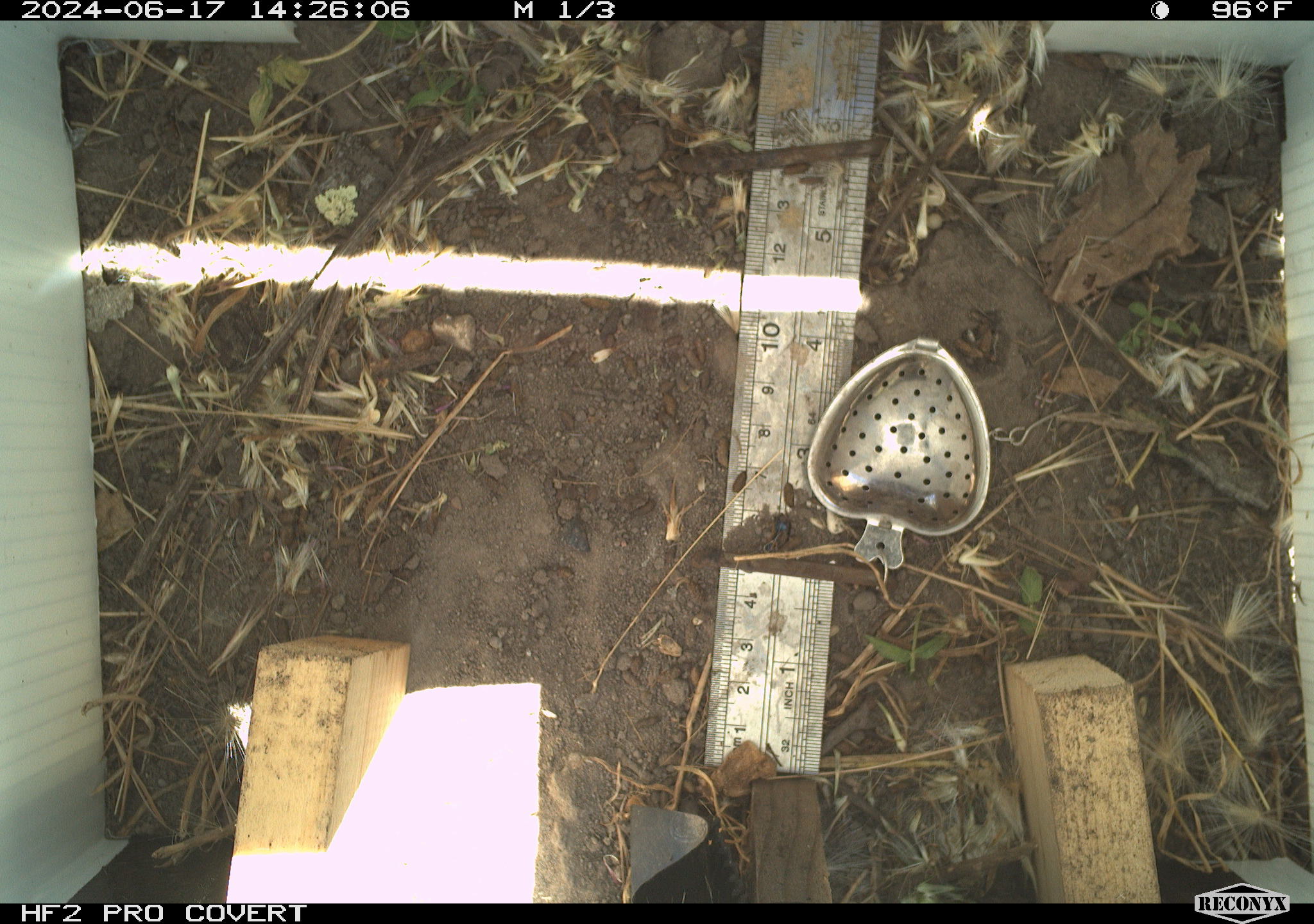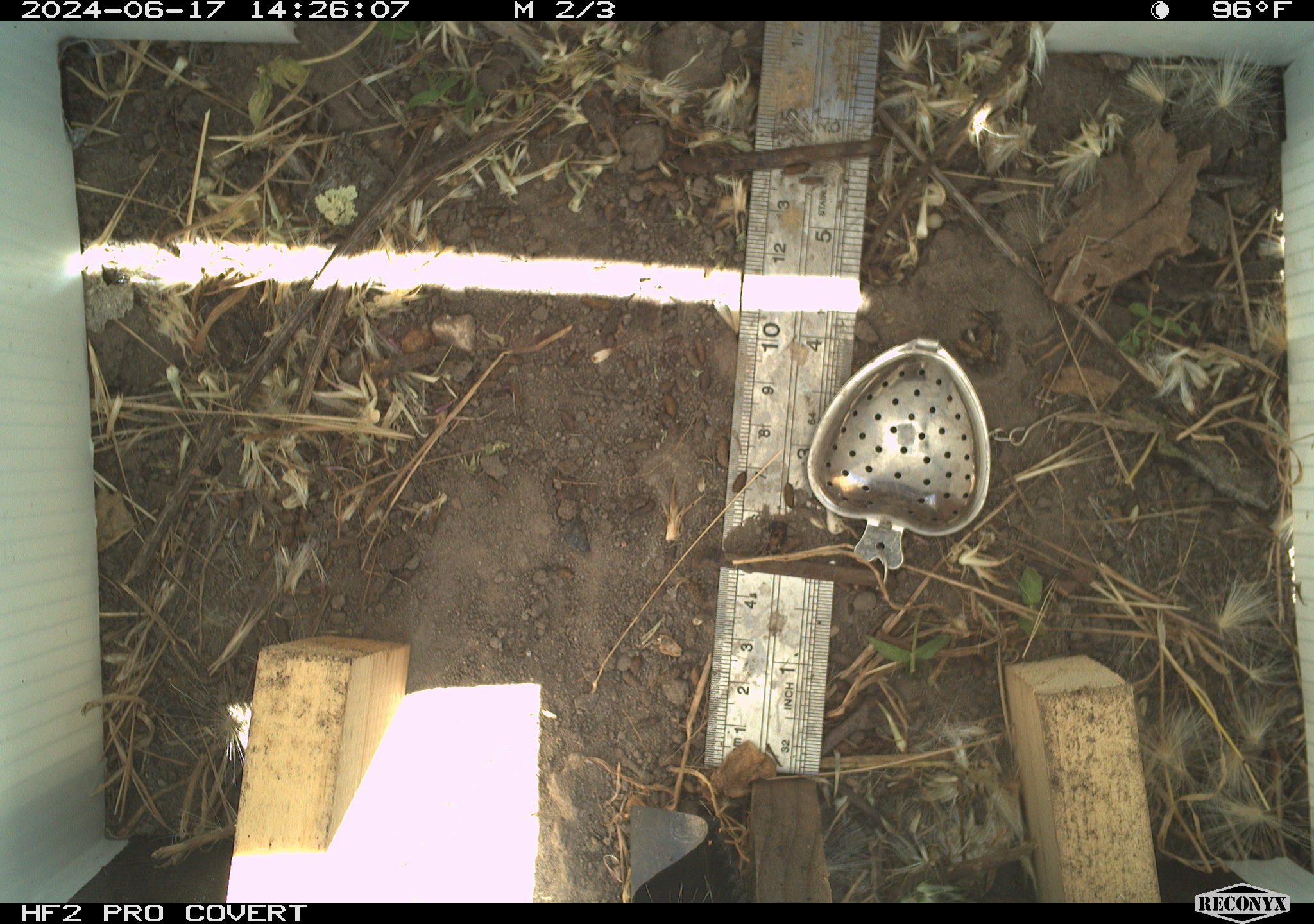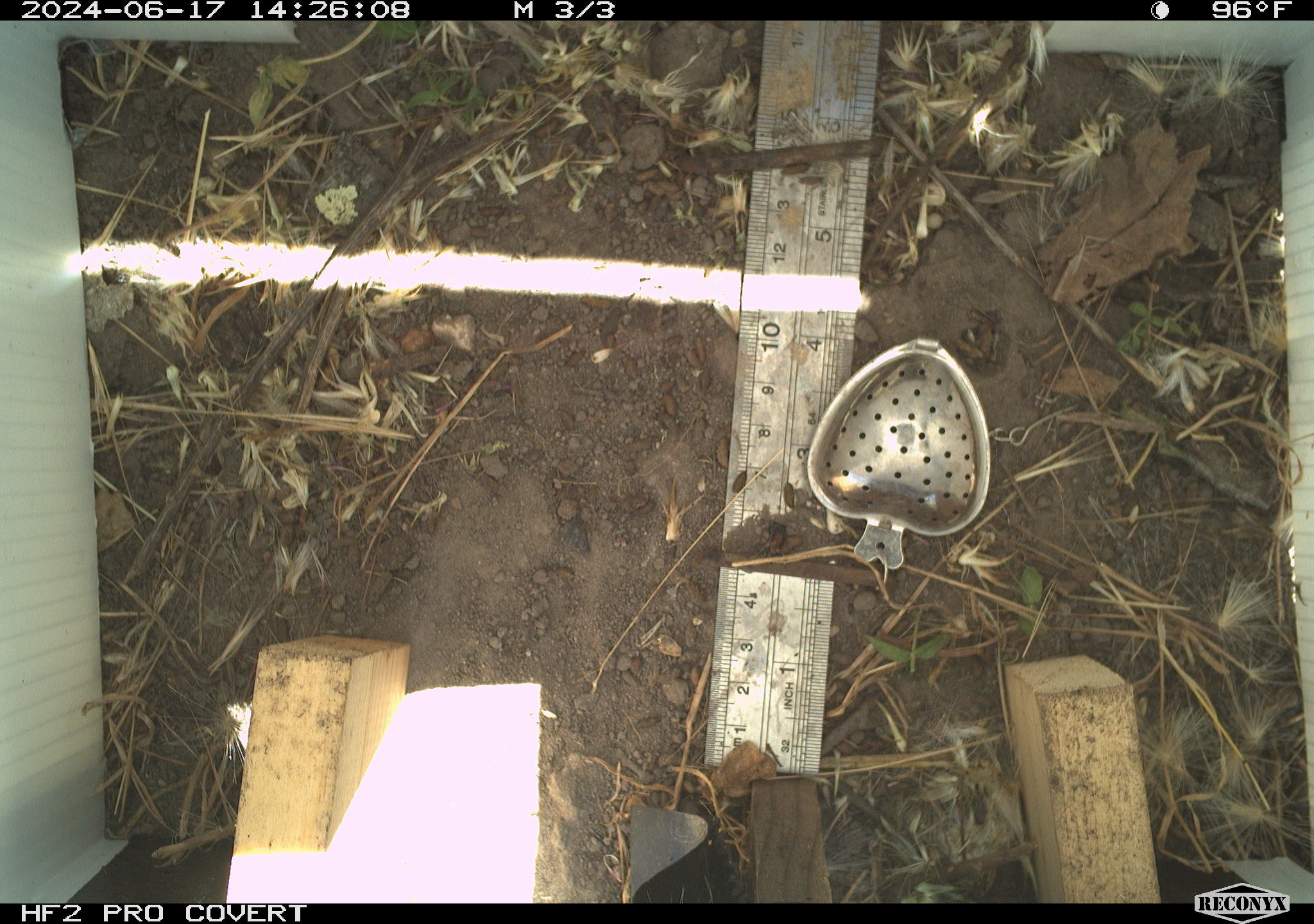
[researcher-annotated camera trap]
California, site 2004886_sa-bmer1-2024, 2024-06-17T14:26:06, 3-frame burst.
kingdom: Animalia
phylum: Arthropoda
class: Insecta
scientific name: Insecta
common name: insect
Insect (Insecta).